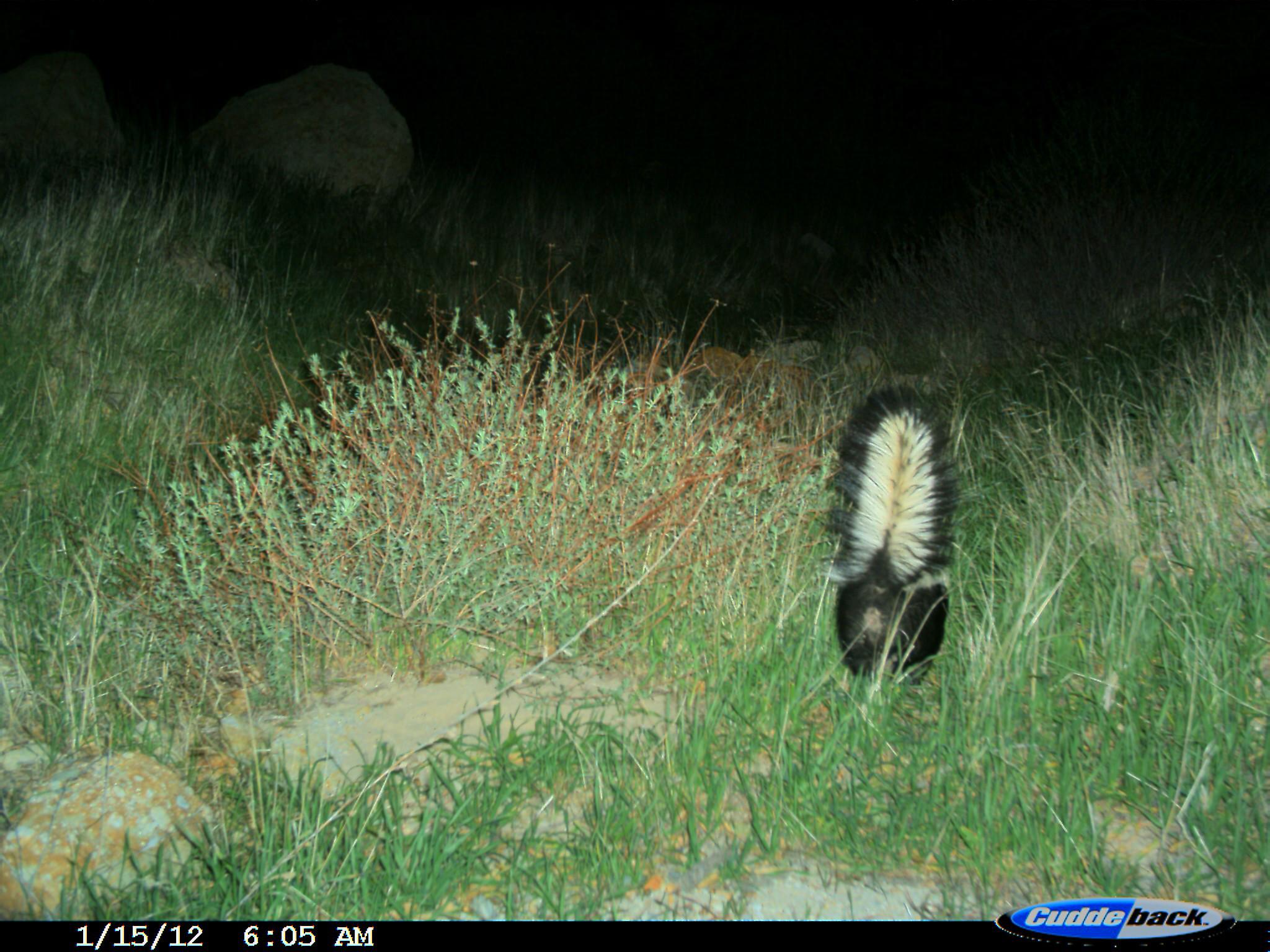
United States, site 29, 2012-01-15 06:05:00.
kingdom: Animalia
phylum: Chordata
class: Mammalia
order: Carnivora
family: Mephitidae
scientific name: Mephitidae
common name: skunk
Skunk (Mephitidae).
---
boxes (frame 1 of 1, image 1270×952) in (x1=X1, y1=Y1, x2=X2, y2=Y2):
skunk: (x1=822, y1=382, x2=970, y2=682)